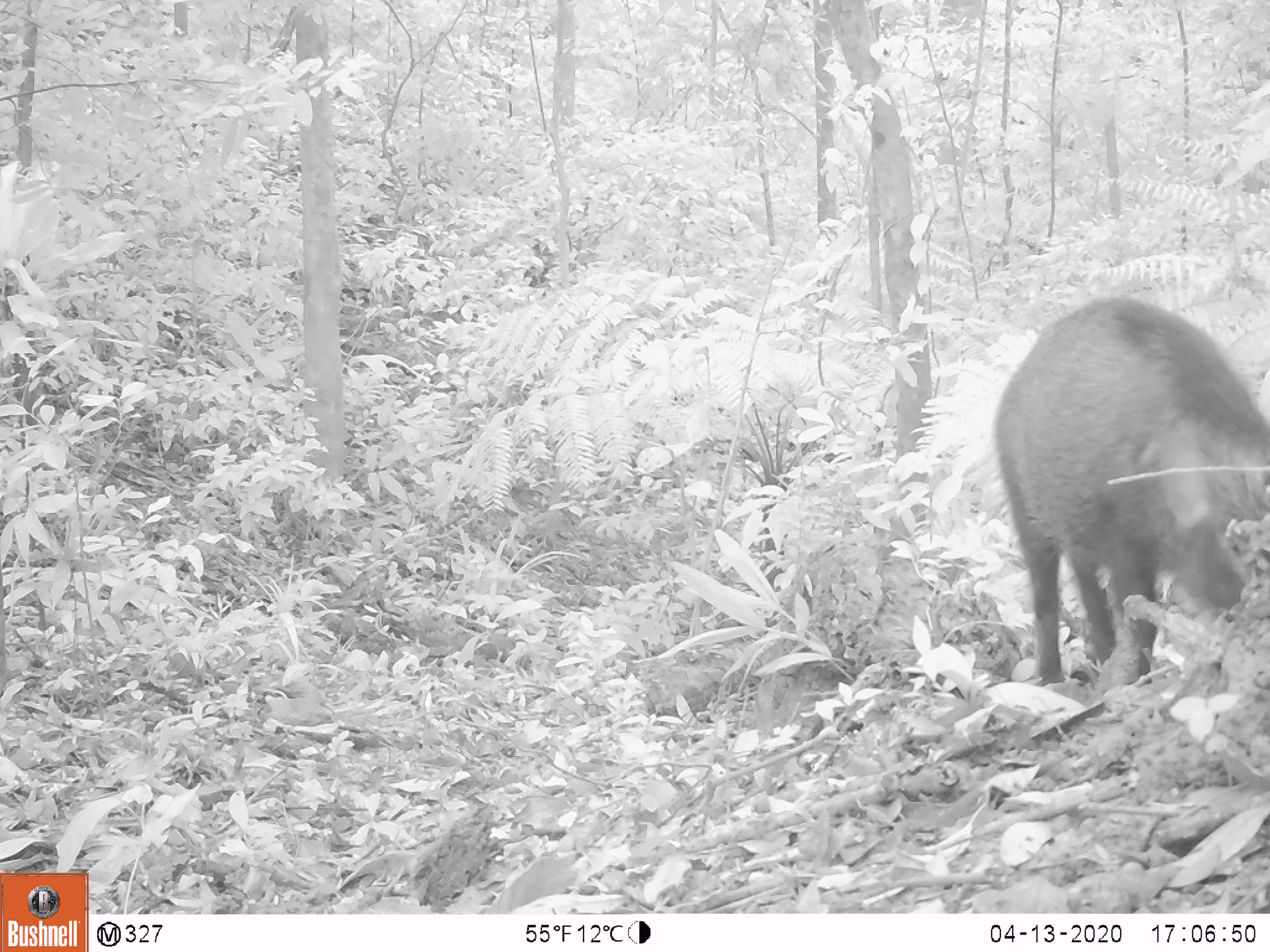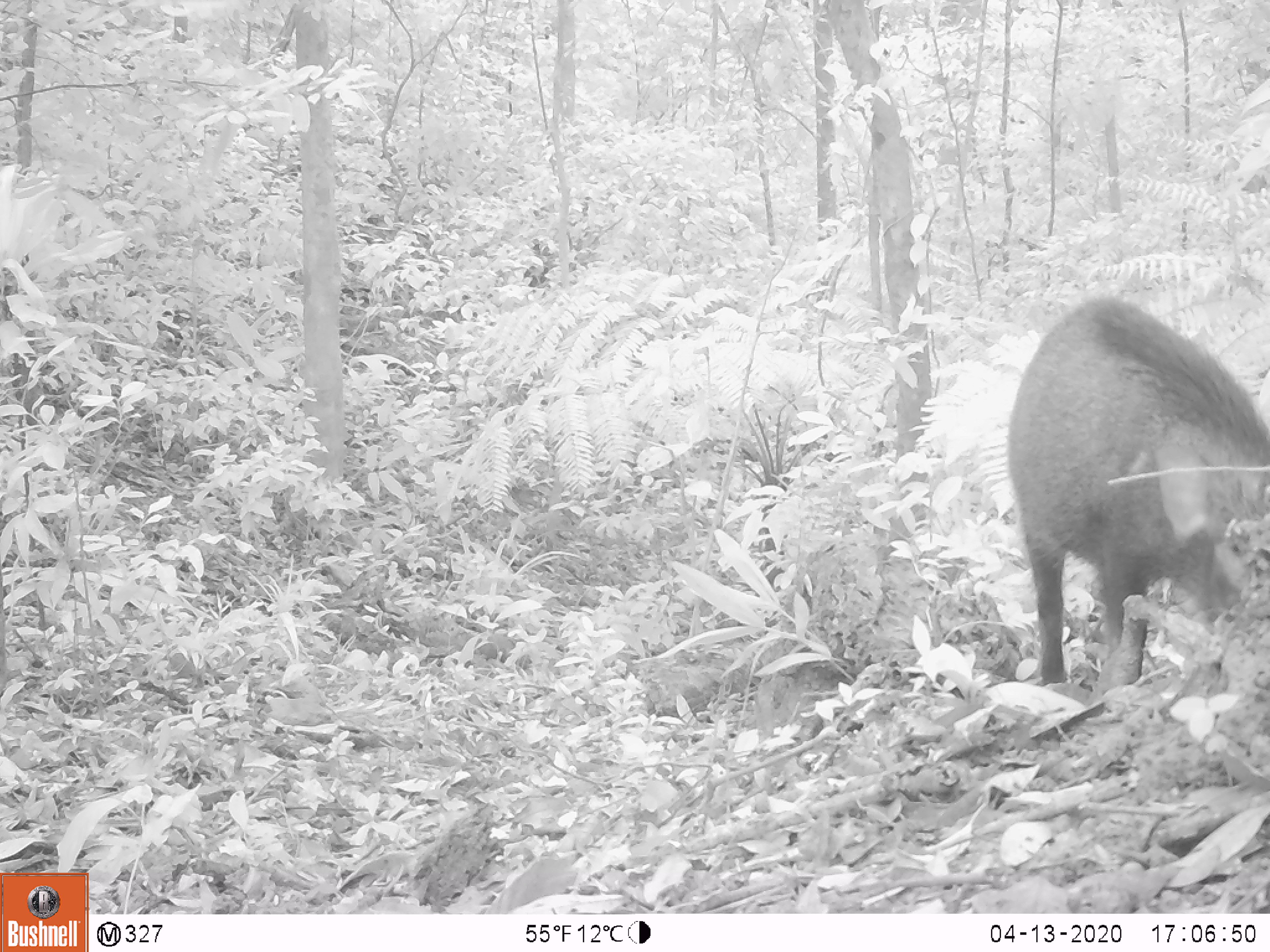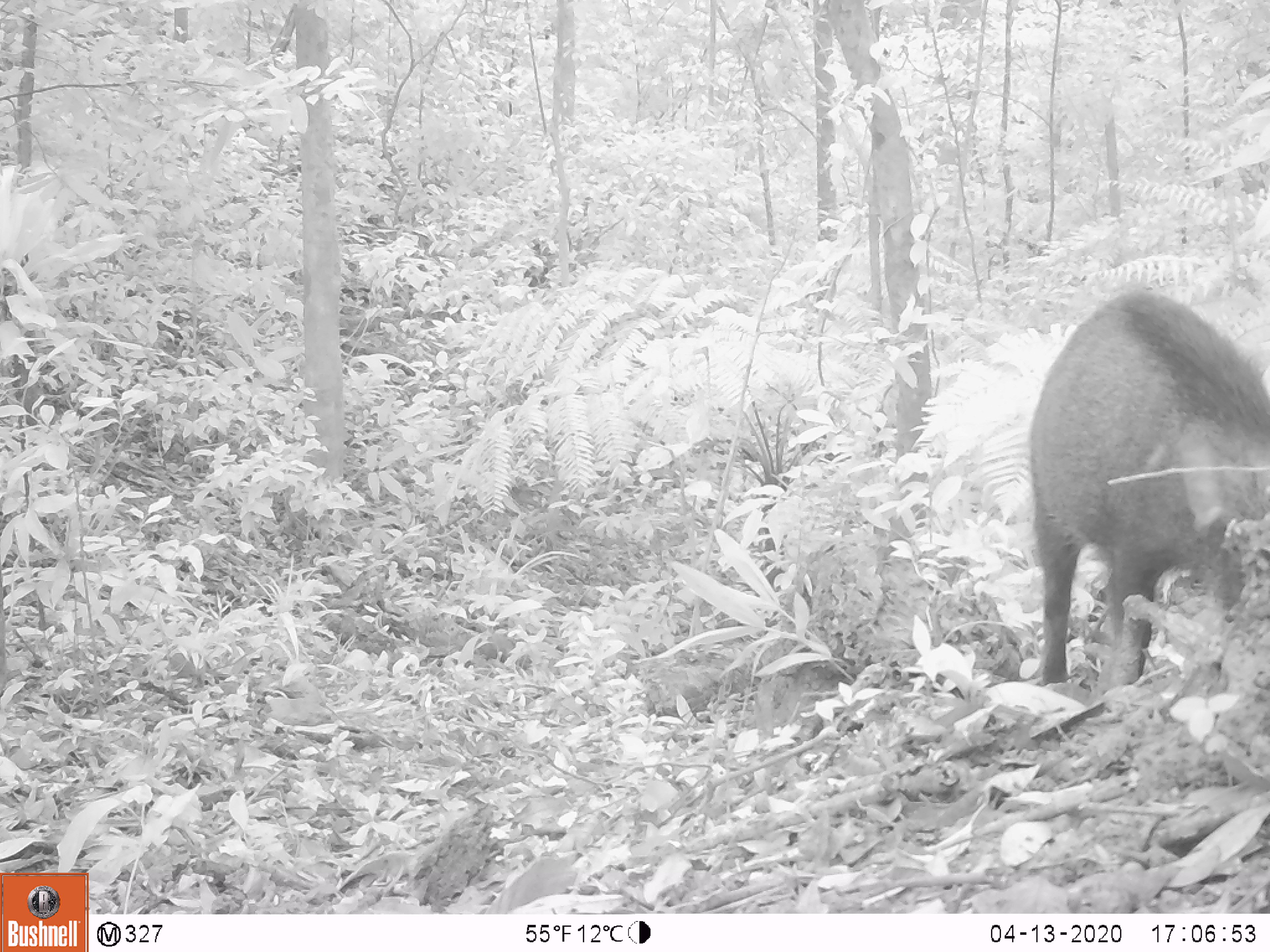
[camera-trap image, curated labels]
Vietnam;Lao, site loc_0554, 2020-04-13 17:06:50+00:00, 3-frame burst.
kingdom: Animalia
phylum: Chordata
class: Mammalia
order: Artiodactyla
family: Suidae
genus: Sus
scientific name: Sus scrofa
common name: eurasian wild pig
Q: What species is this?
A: Eurasian wild pig (Sus scrofa).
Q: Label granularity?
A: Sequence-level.